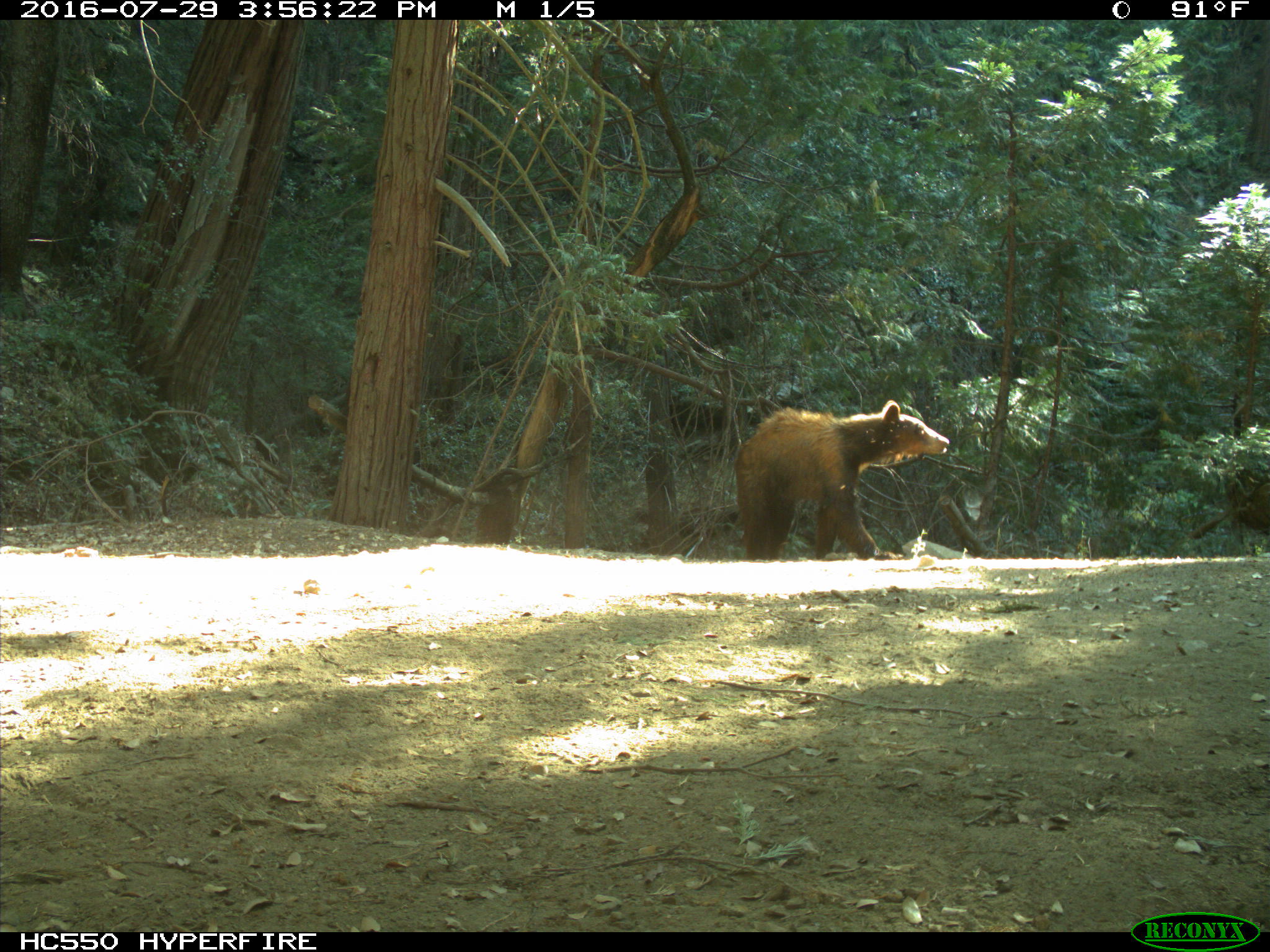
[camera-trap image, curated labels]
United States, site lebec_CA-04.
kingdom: Animalia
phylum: Chordata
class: Mammalia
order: Carnivora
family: Ursidae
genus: Ursus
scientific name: Ursus americanus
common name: american black bear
Ursus americanus (american black bear).